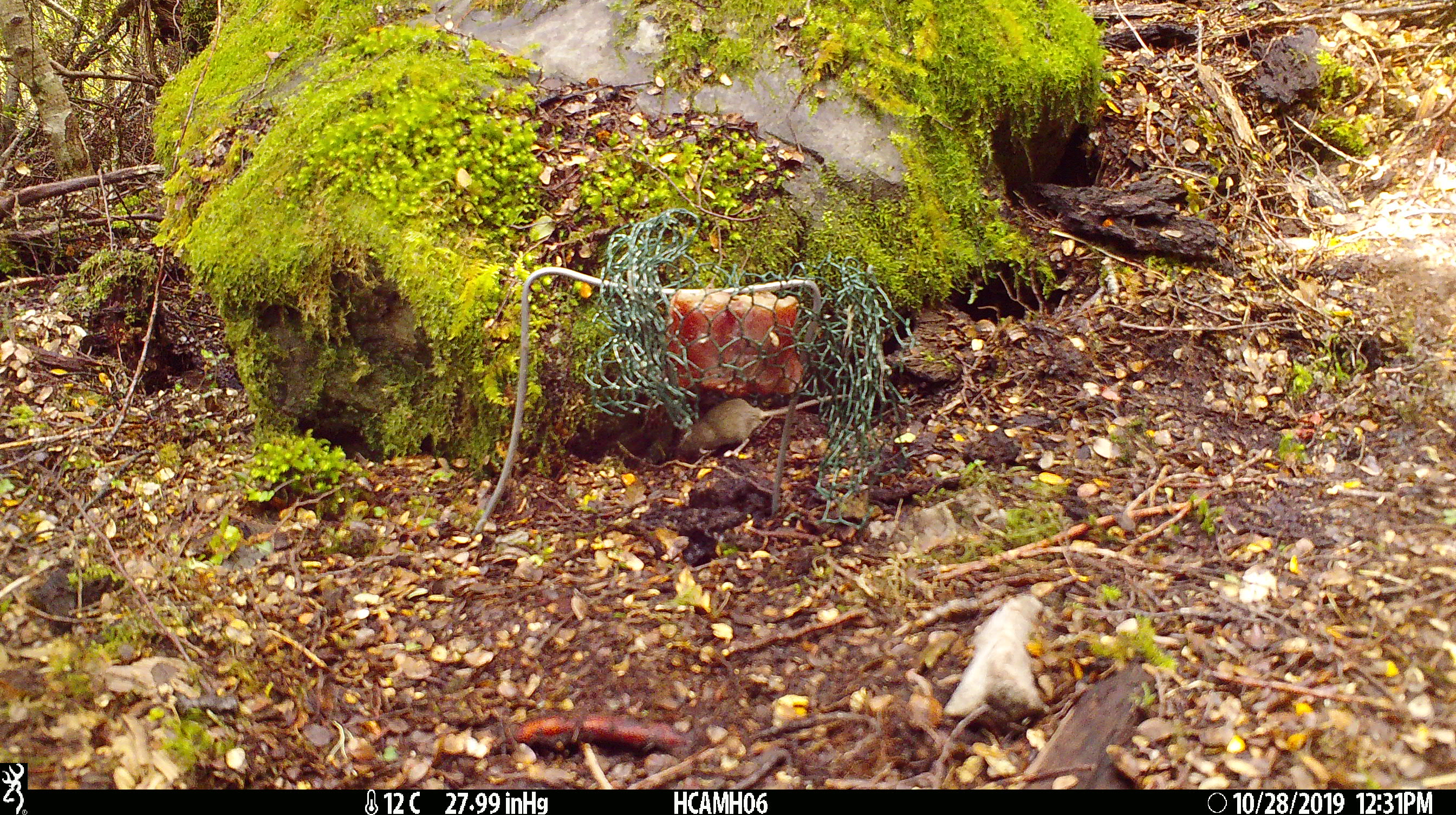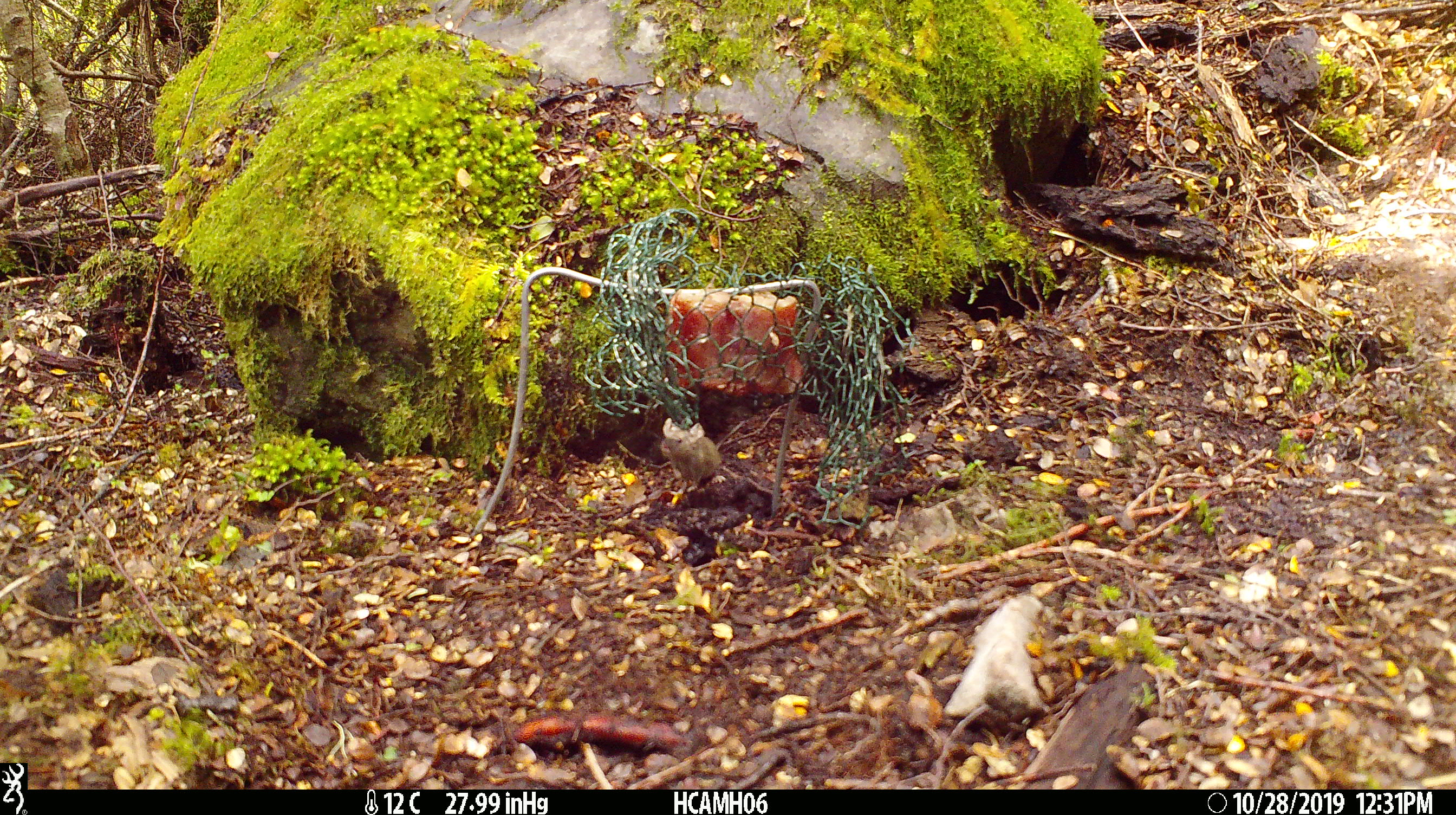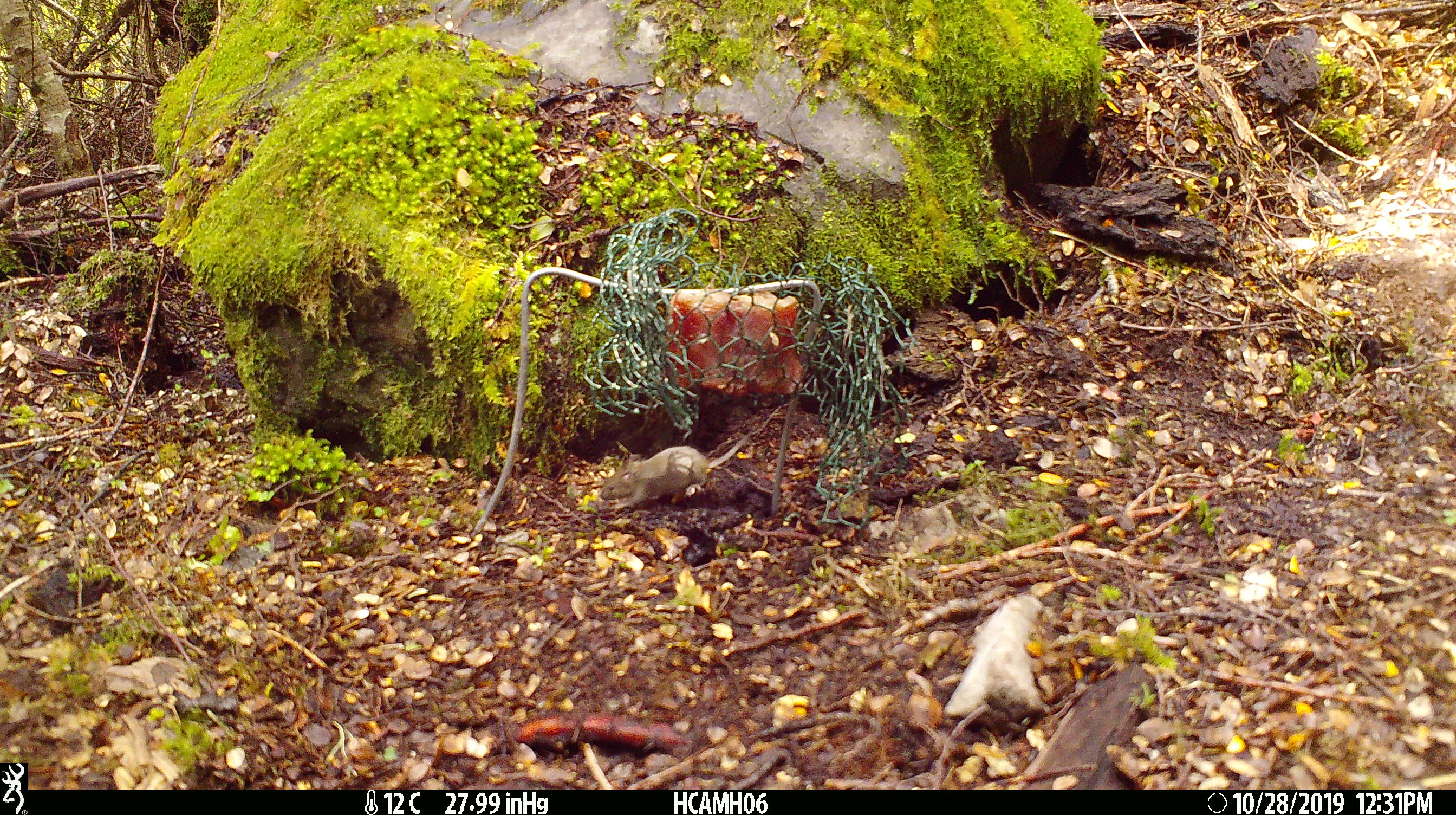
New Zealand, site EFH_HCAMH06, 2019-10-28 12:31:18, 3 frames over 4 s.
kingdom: Animalia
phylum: Chordata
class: Mammalia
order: Rodentia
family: Muridae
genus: Mus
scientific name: Mus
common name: mouse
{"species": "mouse (Mus)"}